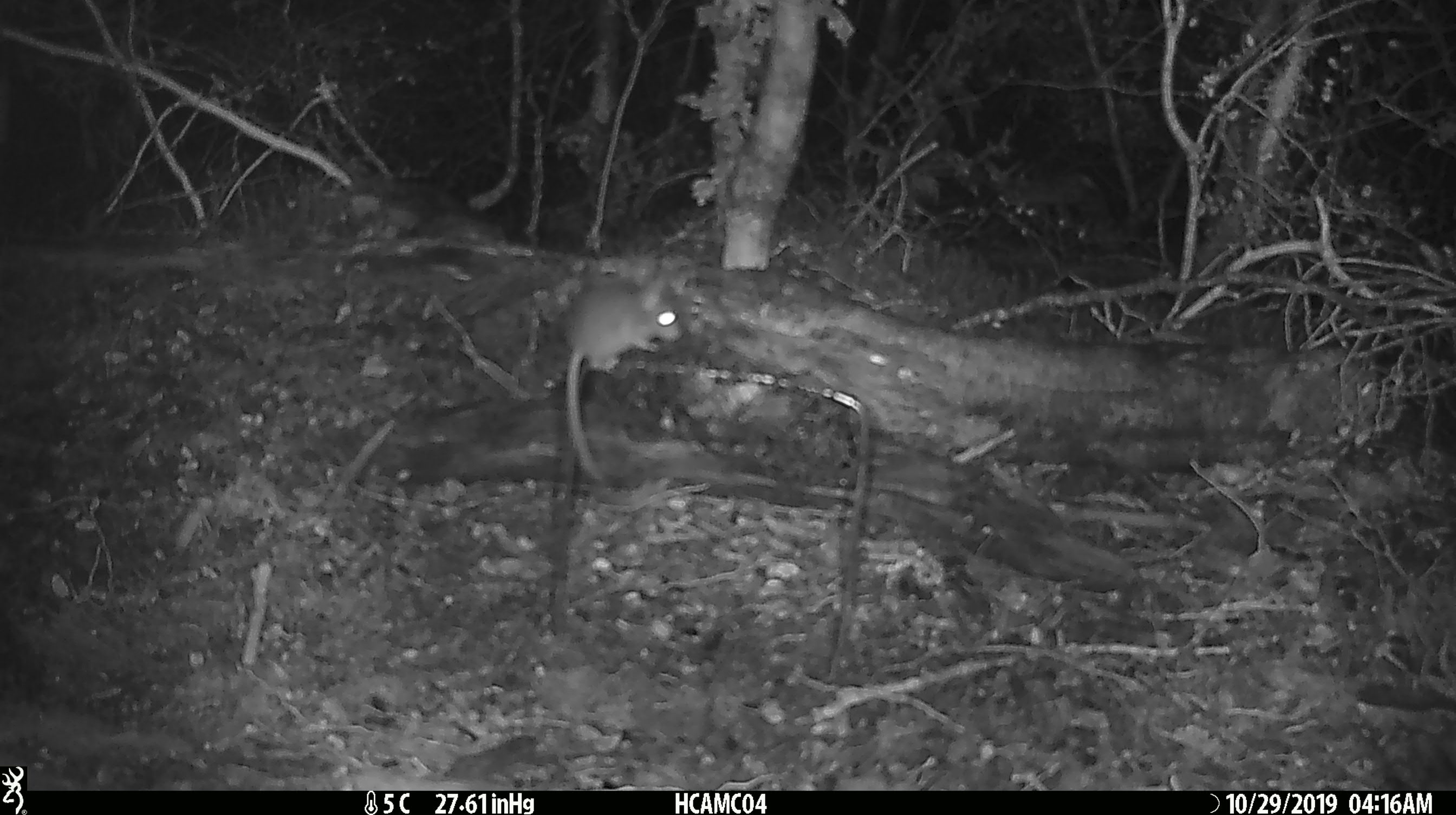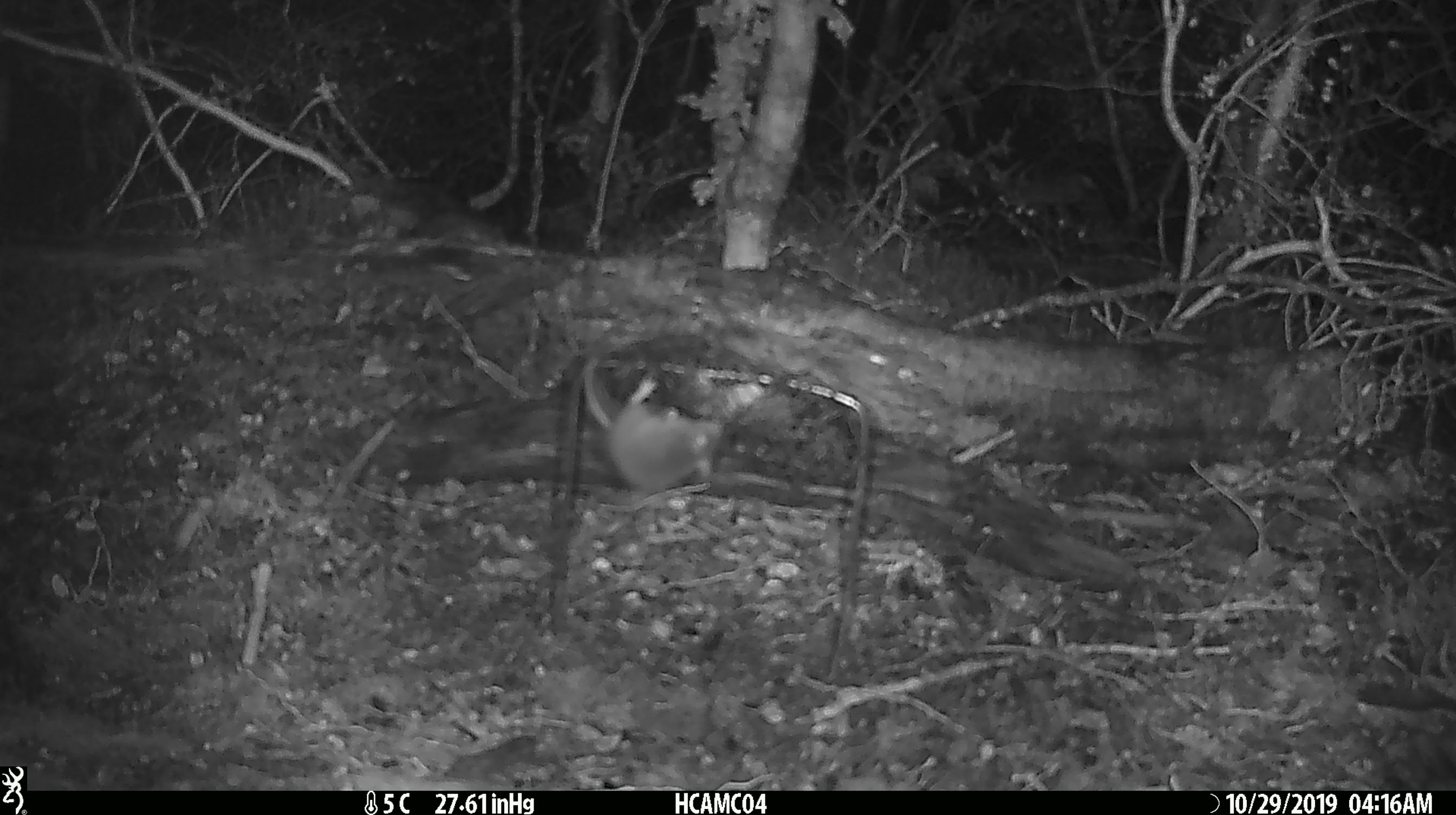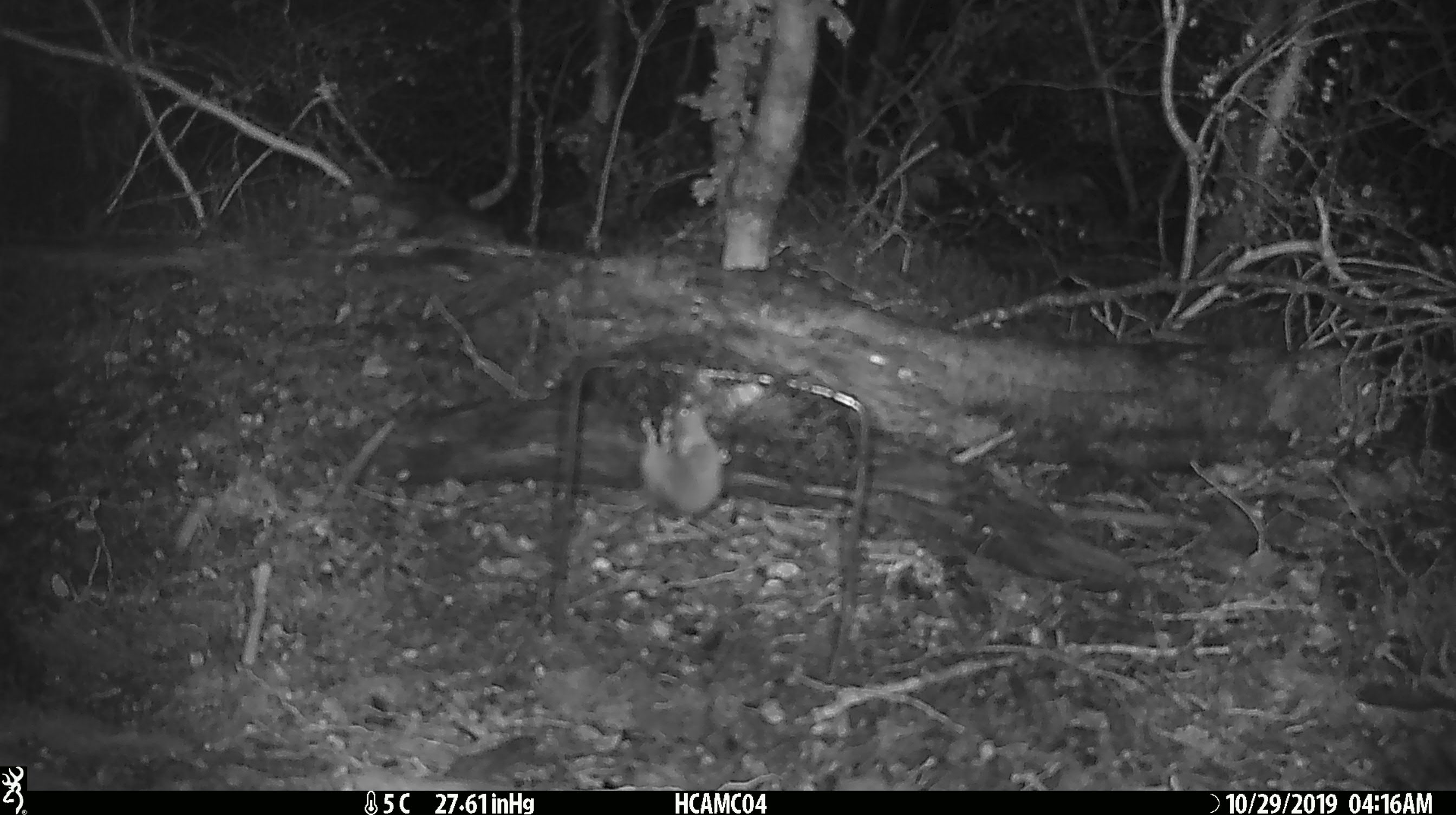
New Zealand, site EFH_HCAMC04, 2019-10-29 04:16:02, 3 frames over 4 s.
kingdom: Animalia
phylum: Chordata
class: Mammalia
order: Rodentia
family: Muridae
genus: Mus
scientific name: Mus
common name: mouse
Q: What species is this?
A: Mouse (Mus).